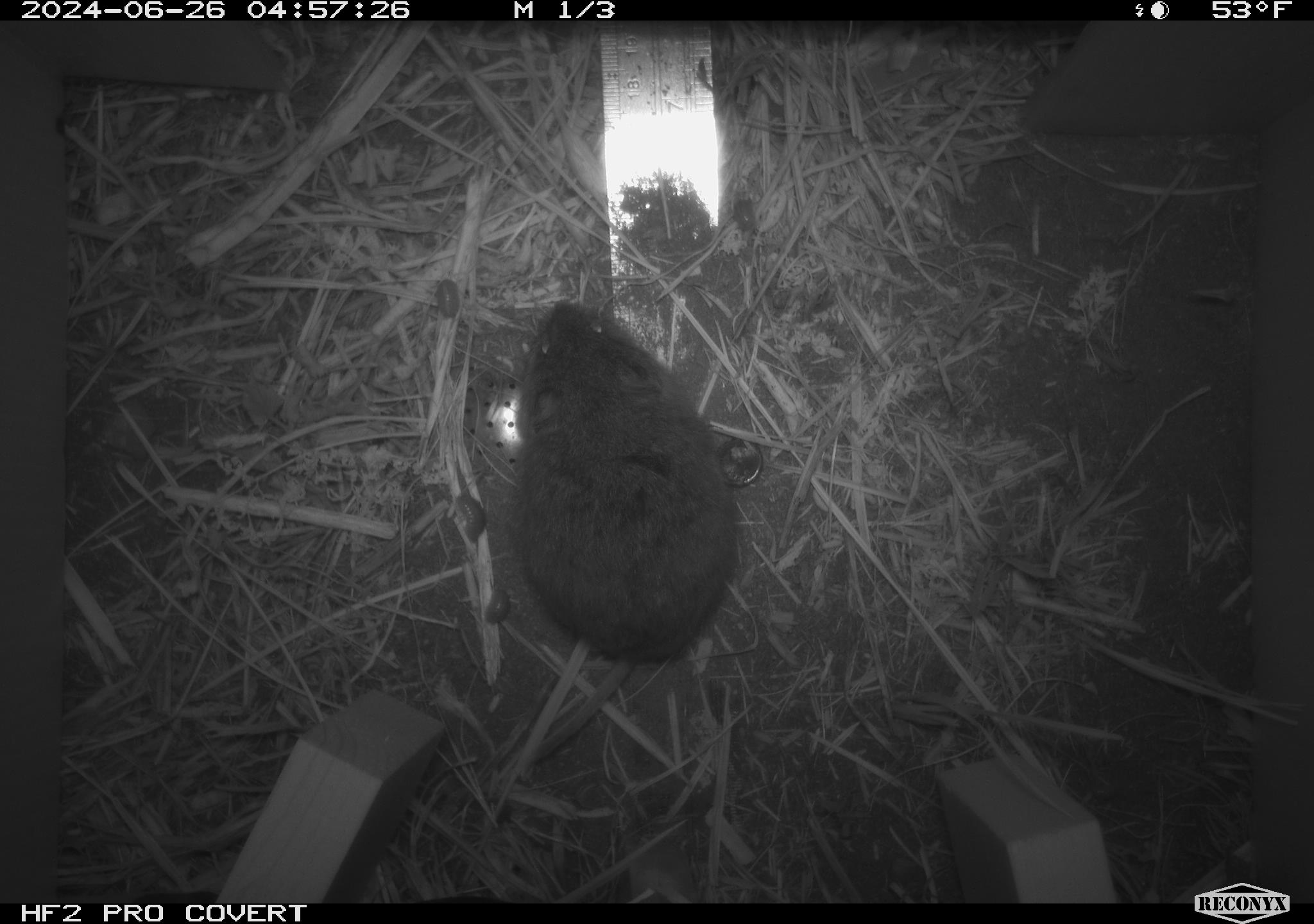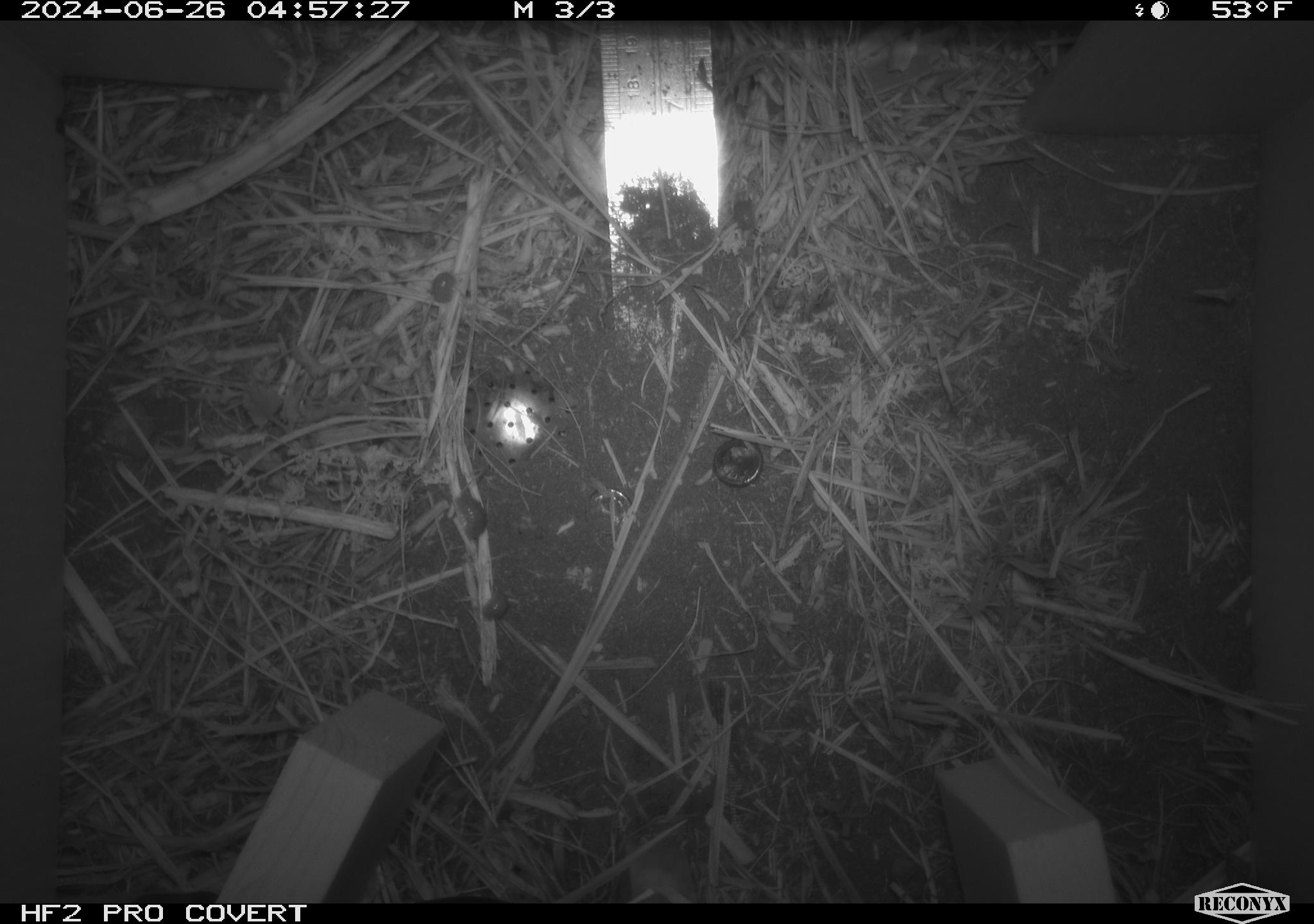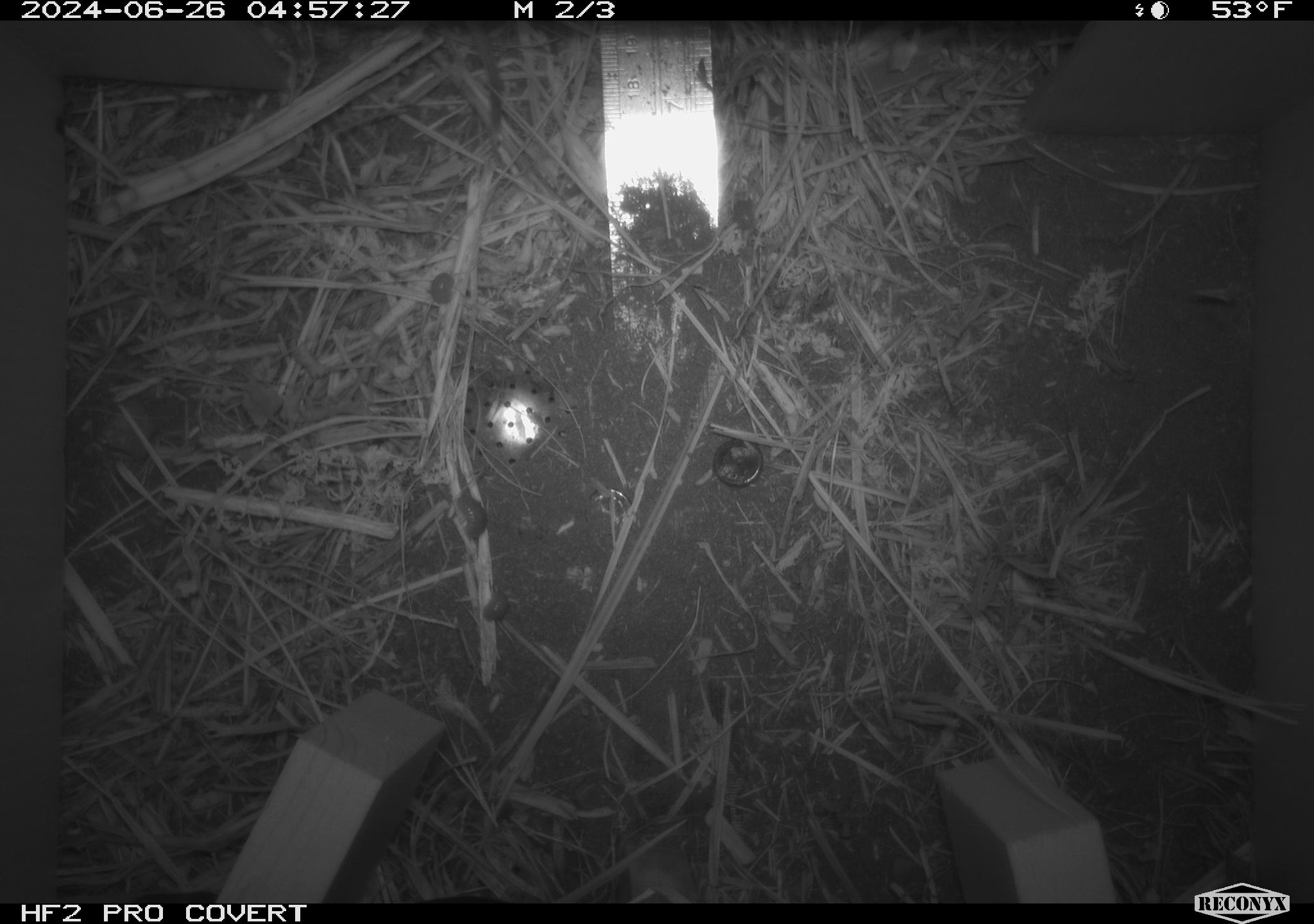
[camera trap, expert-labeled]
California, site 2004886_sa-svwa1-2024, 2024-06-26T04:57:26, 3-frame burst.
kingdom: Animalia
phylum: Chordata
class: Mammalia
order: Rodentia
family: Cricetidae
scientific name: Arvicolinae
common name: voles, lemmings, and muskrats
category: arvicolinae subfamily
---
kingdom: Animalia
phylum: Arthropoda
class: Malacostraca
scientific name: Malacostraca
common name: amphipods, crabs, isopods, krill, lobsters and shrimps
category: malacostracan